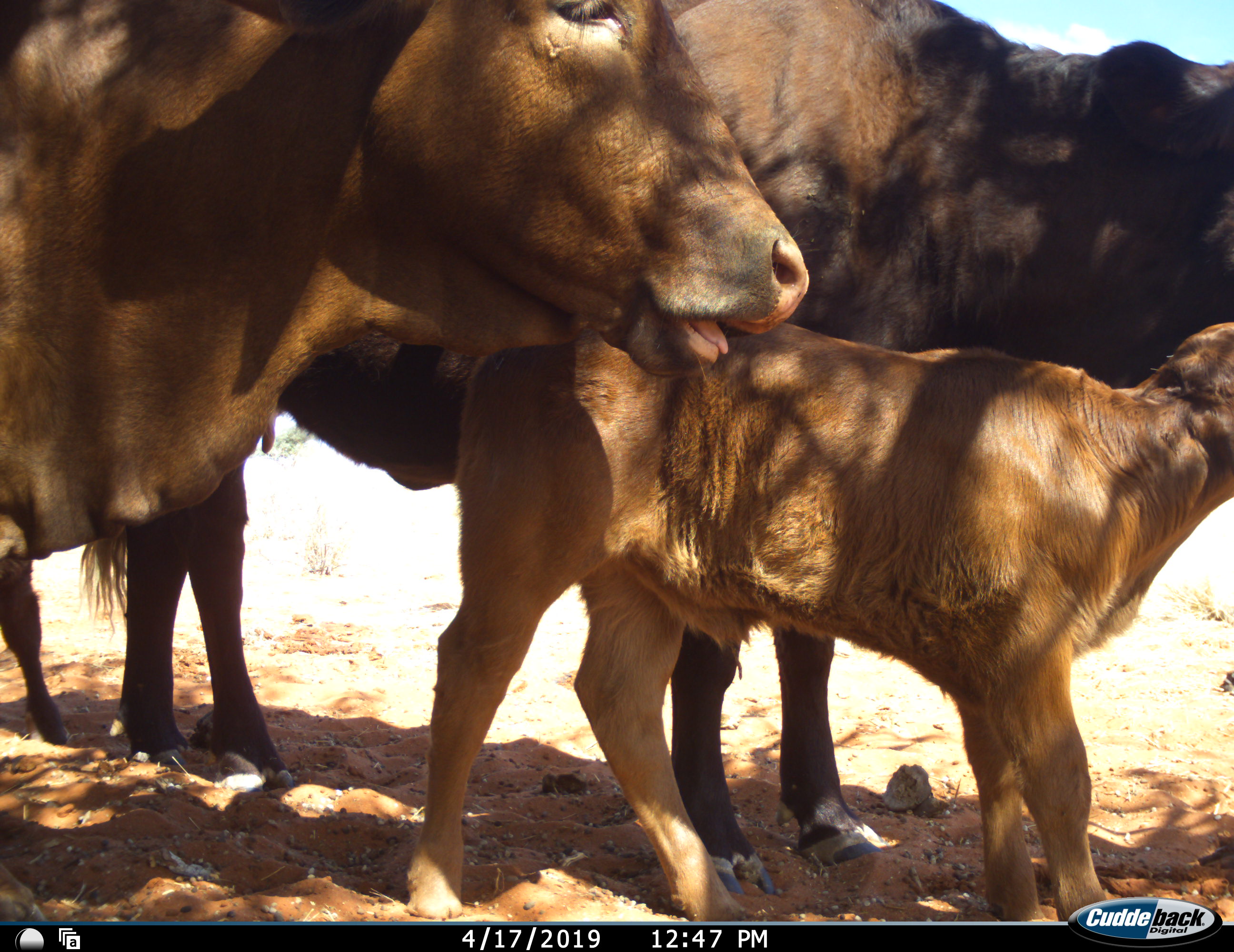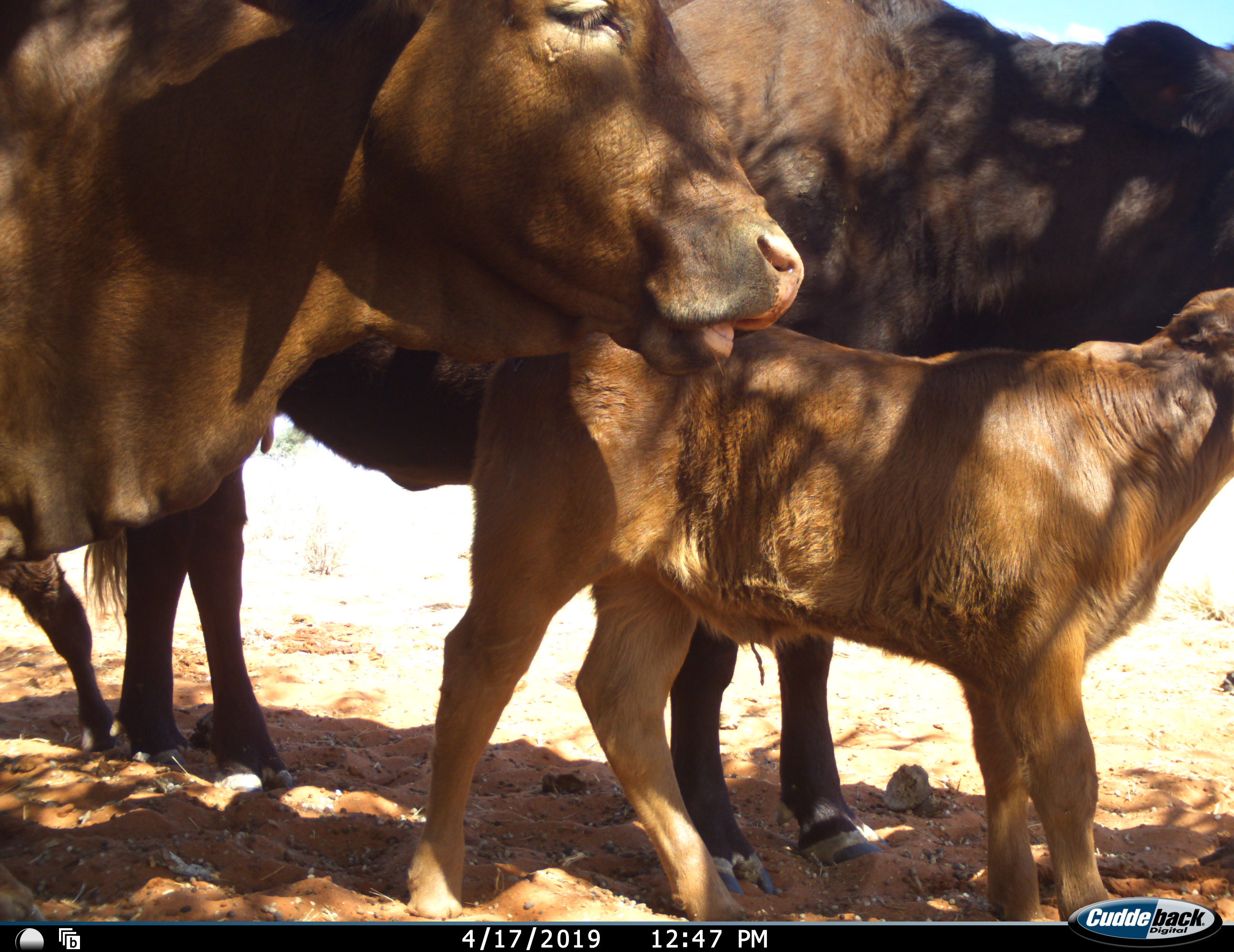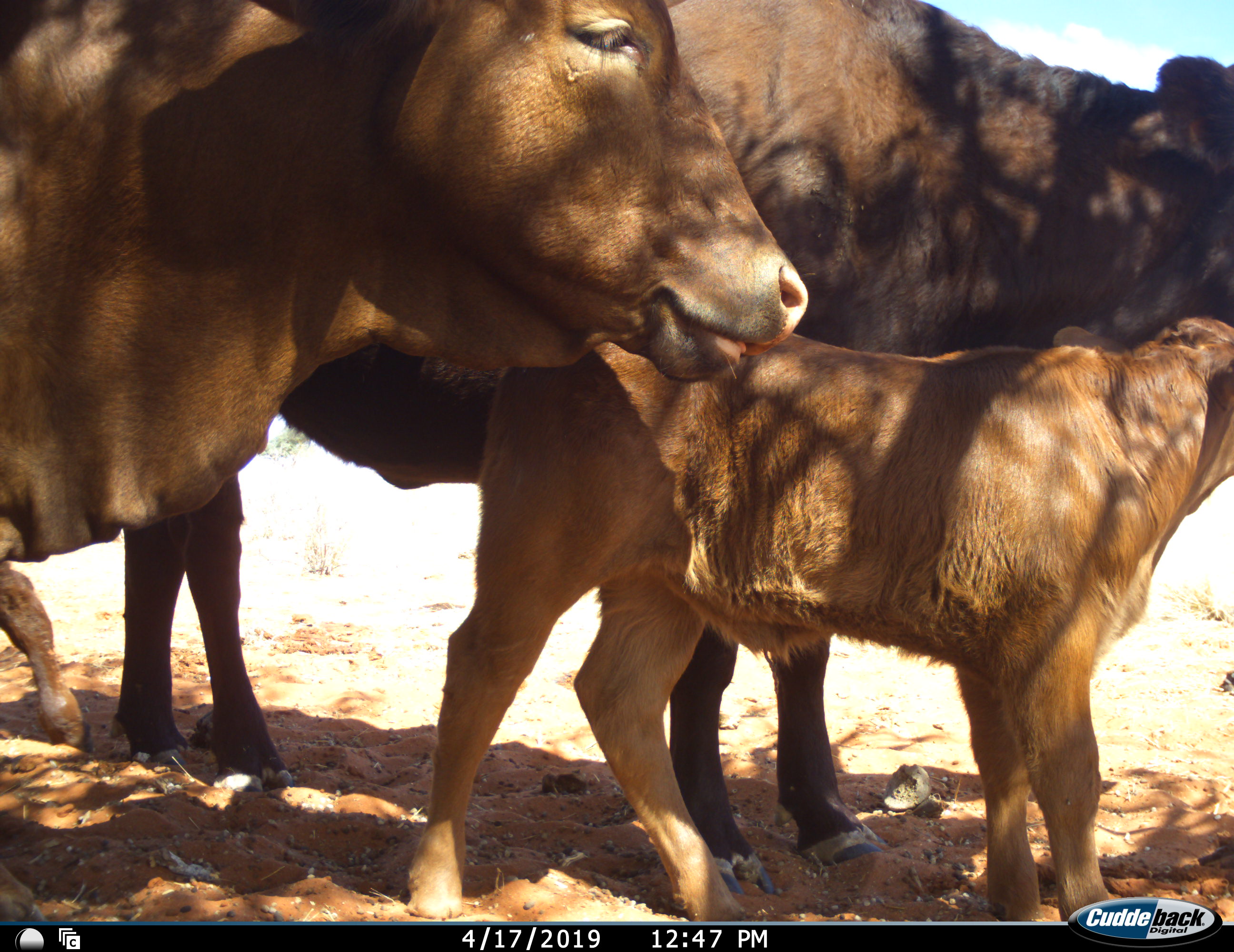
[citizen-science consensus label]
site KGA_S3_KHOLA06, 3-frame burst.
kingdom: Animalia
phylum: Chordata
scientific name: Vertebrata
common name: domestic animal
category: domesticanimal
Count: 3.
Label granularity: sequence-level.